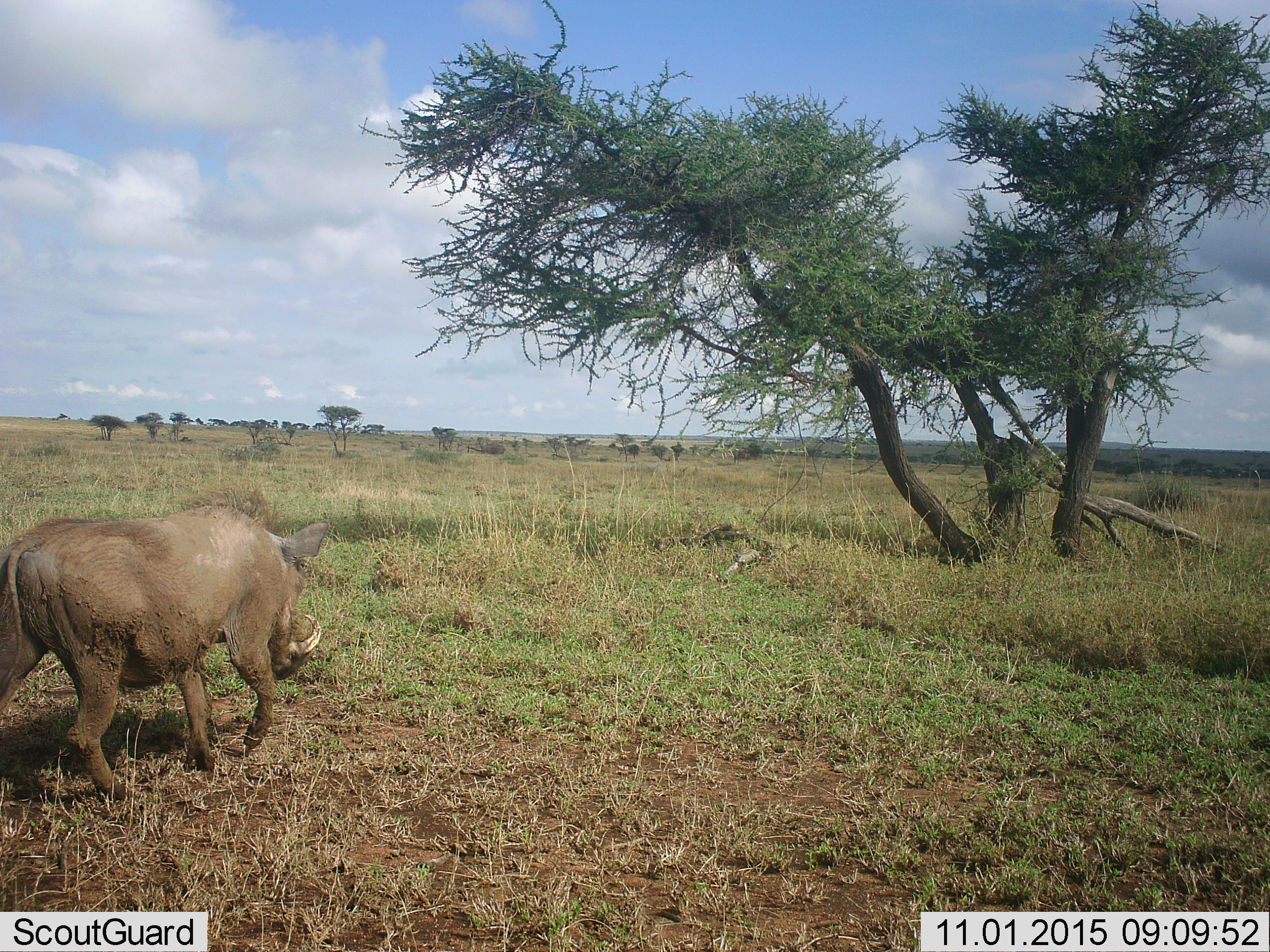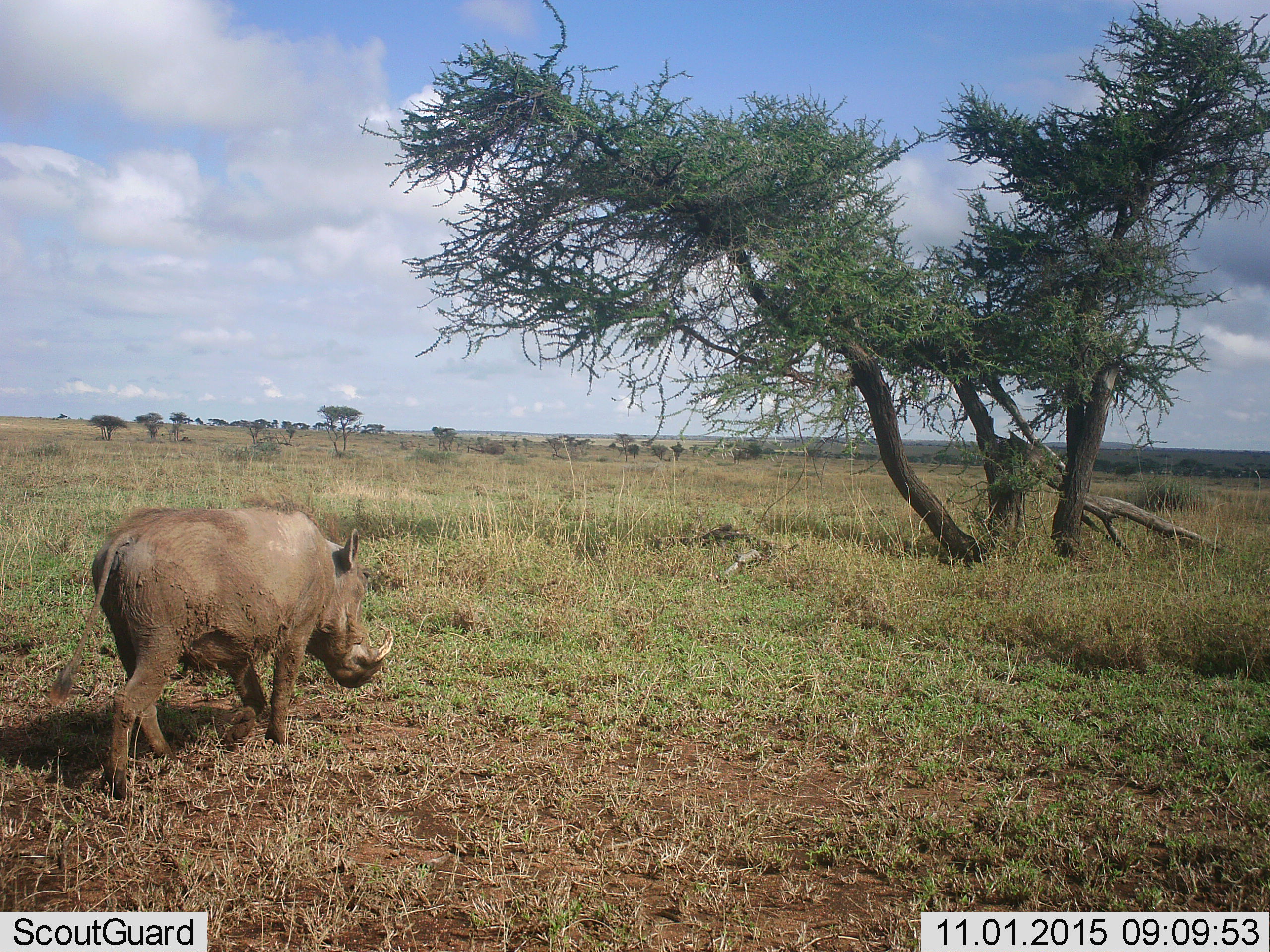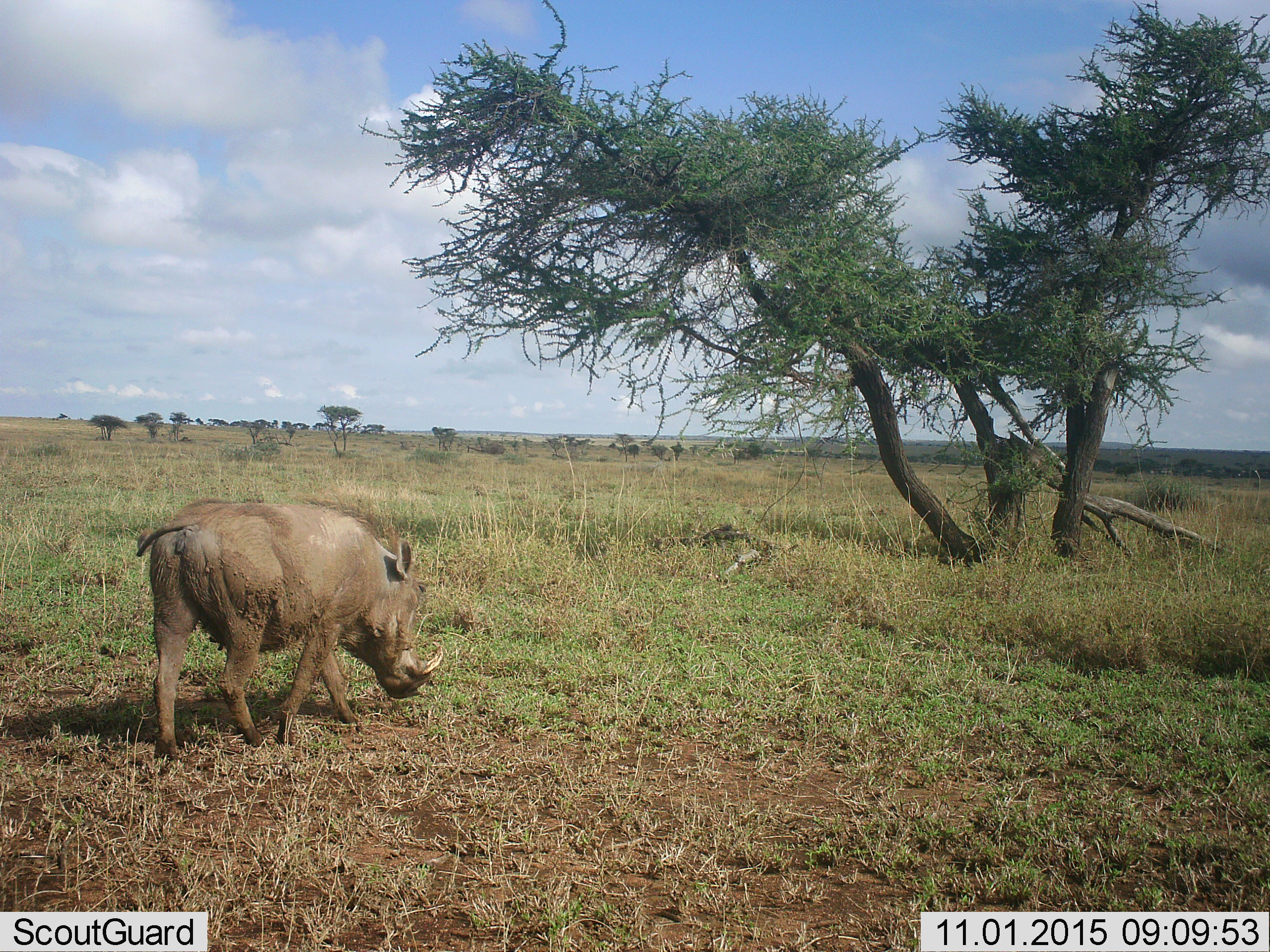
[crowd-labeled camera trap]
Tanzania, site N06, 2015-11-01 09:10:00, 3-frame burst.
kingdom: Animalia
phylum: Chordata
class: Mammalia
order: Artiodactyla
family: Suidae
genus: Phacochoerus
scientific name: Phacochoerus africanus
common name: warthog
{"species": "warthog (Phacochoerus africanus)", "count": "1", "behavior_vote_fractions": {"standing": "44%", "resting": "0%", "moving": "78%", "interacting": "0%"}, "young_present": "0%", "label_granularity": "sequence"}